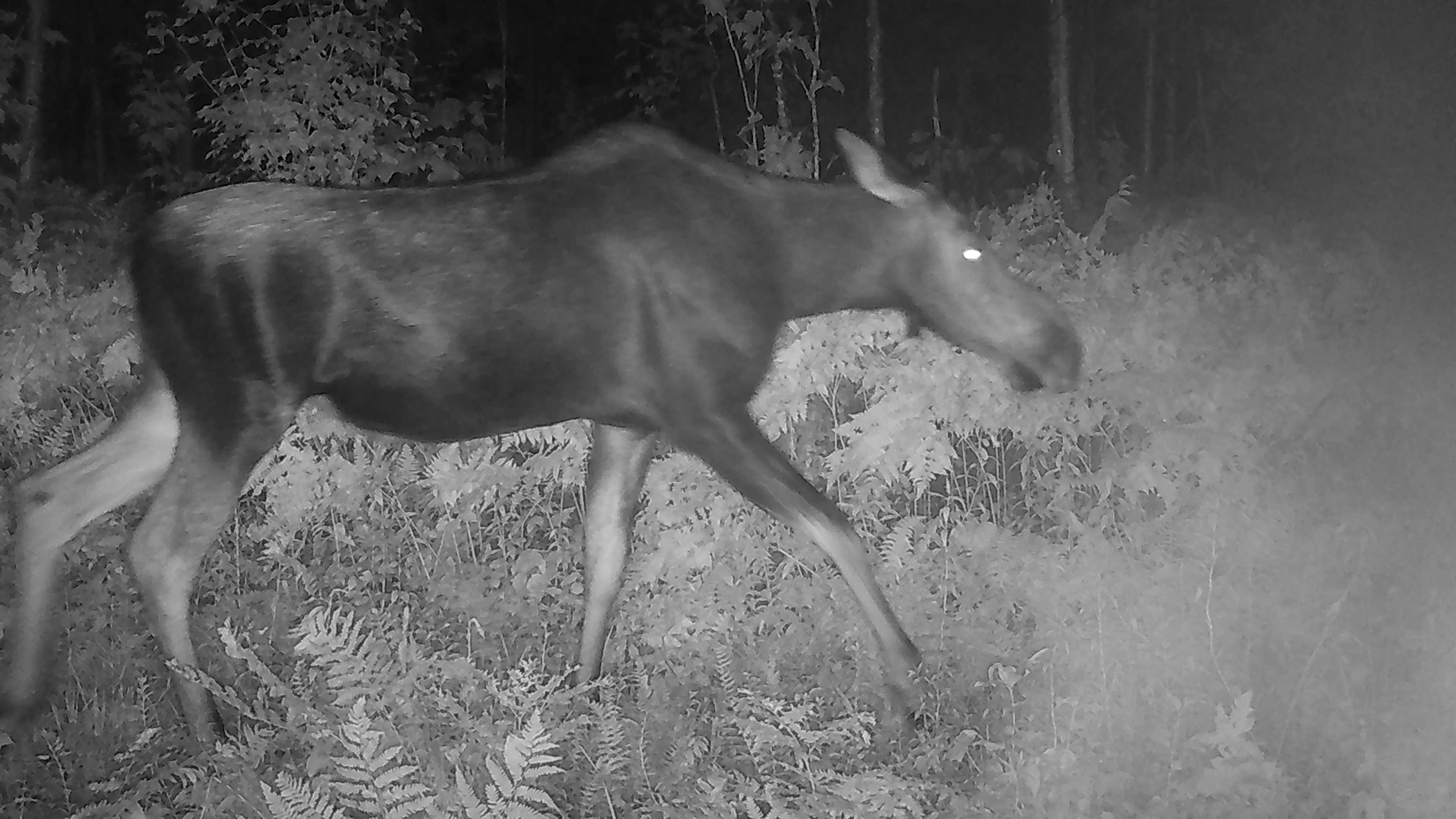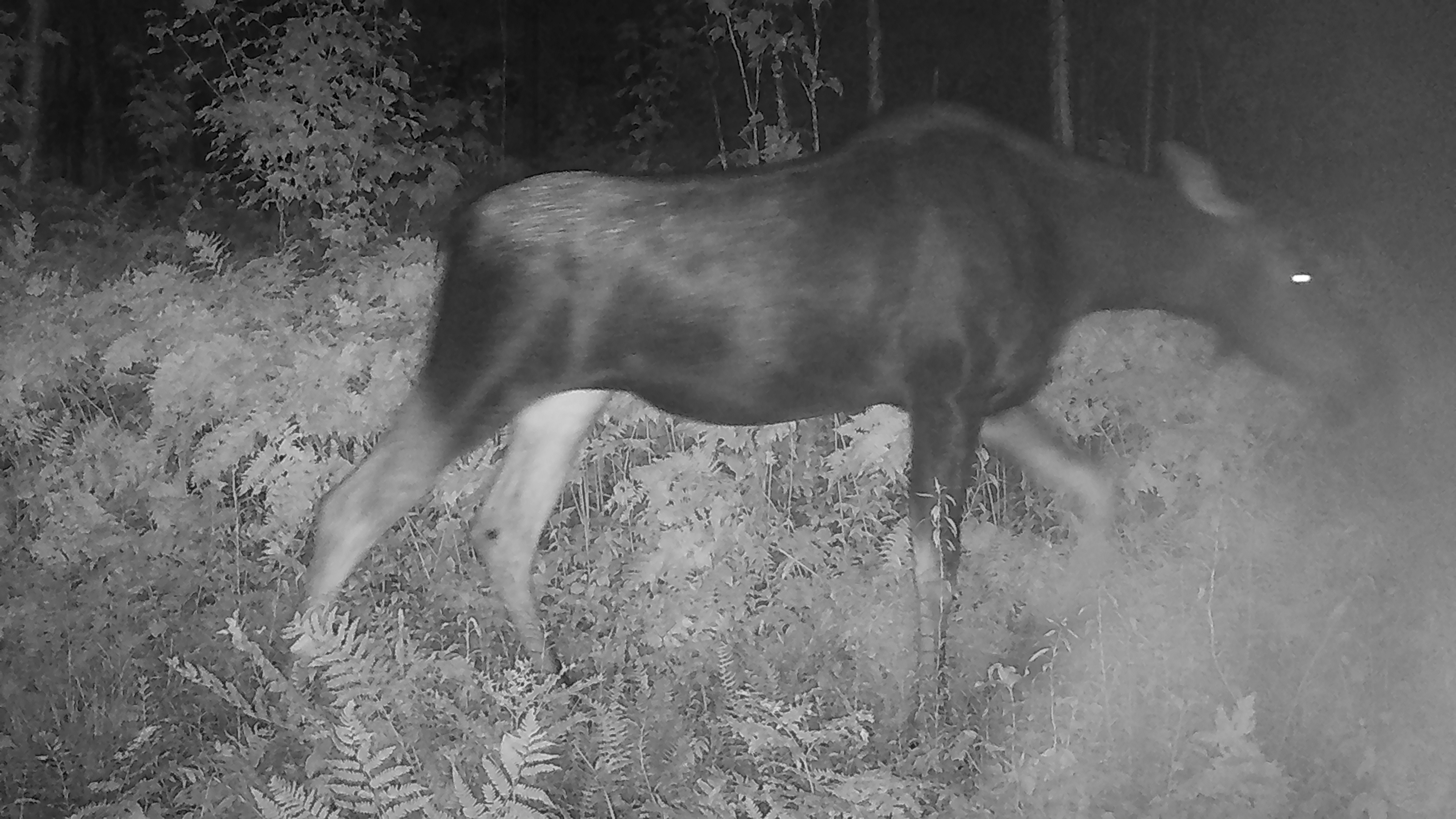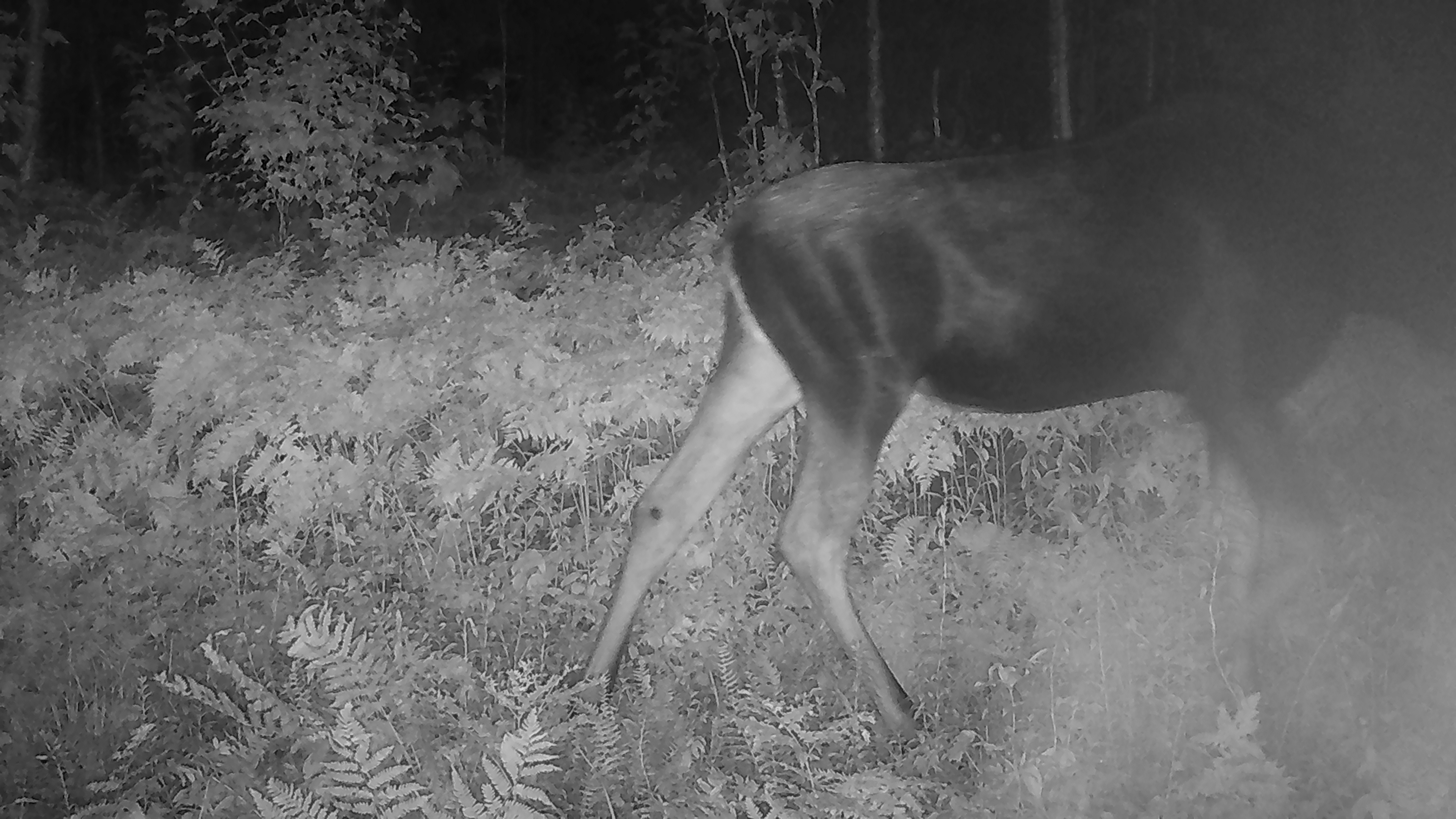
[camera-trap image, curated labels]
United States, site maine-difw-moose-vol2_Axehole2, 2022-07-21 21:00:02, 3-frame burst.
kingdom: Animalia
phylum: Chordata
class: Mammalia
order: Artiodactyla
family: Cervidae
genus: Alces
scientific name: Alces alces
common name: moose